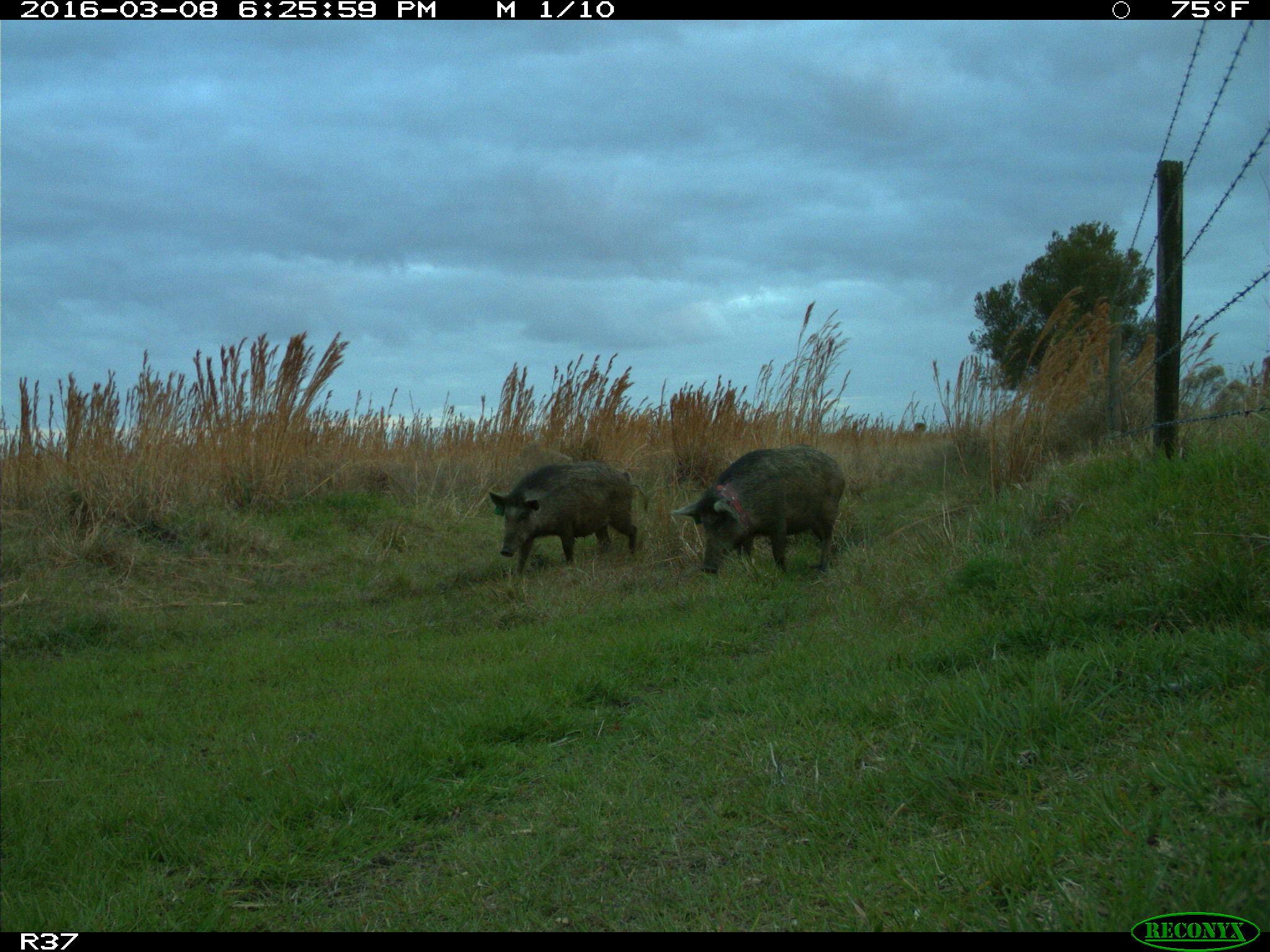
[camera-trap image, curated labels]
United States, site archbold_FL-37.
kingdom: Animalia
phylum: Chordata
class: Mammalia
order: Artiodactyla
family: Suidae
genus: Sus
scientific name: Sus scrofa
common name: wild boar